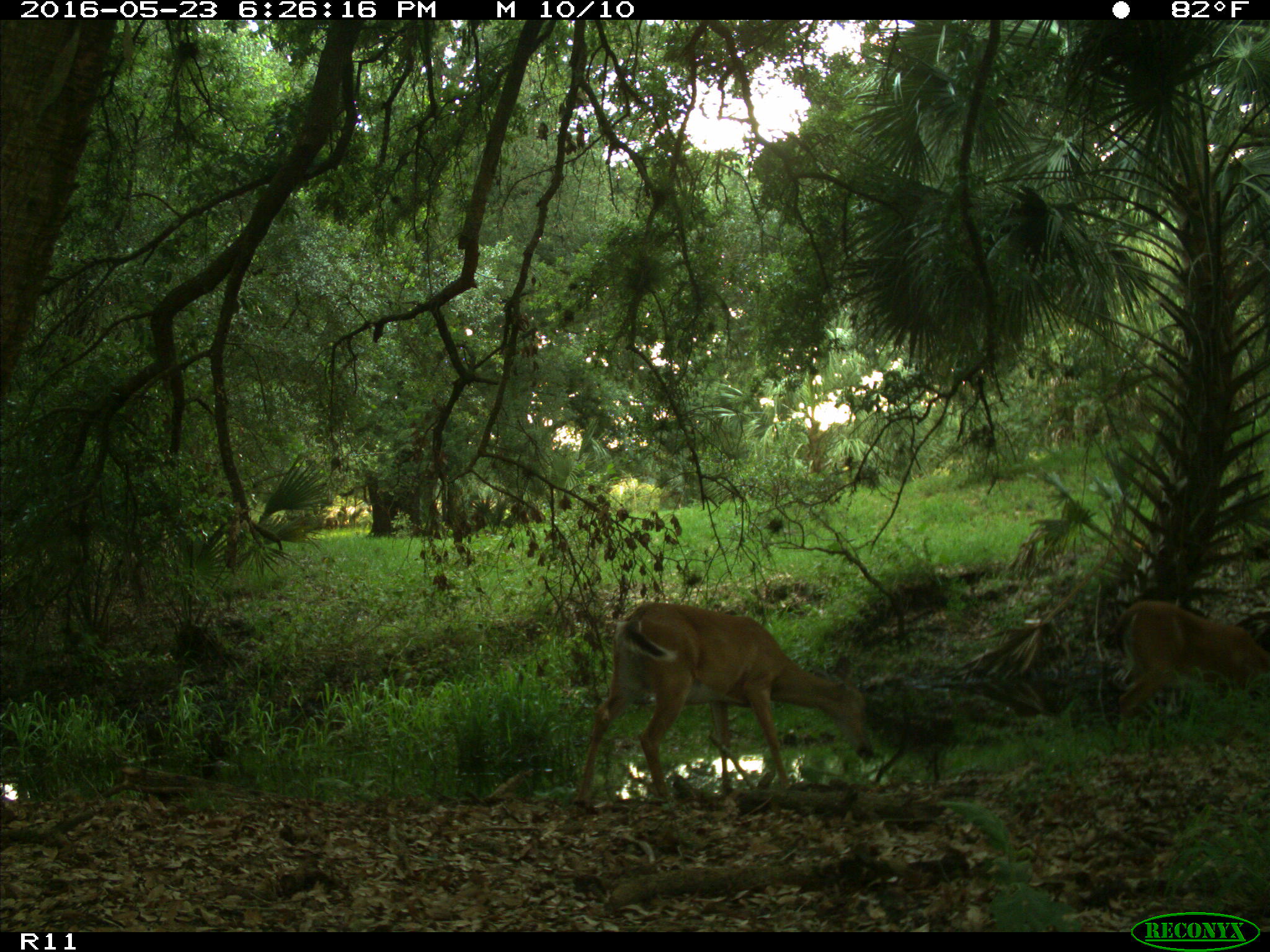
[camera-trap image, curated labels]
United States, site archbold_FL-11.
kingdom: Animalia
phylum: Chordata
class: Mammalia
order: Artiodactyla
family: Cervidae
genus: Odocoileus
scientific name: Odocoileus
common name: deer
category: unidentified deer